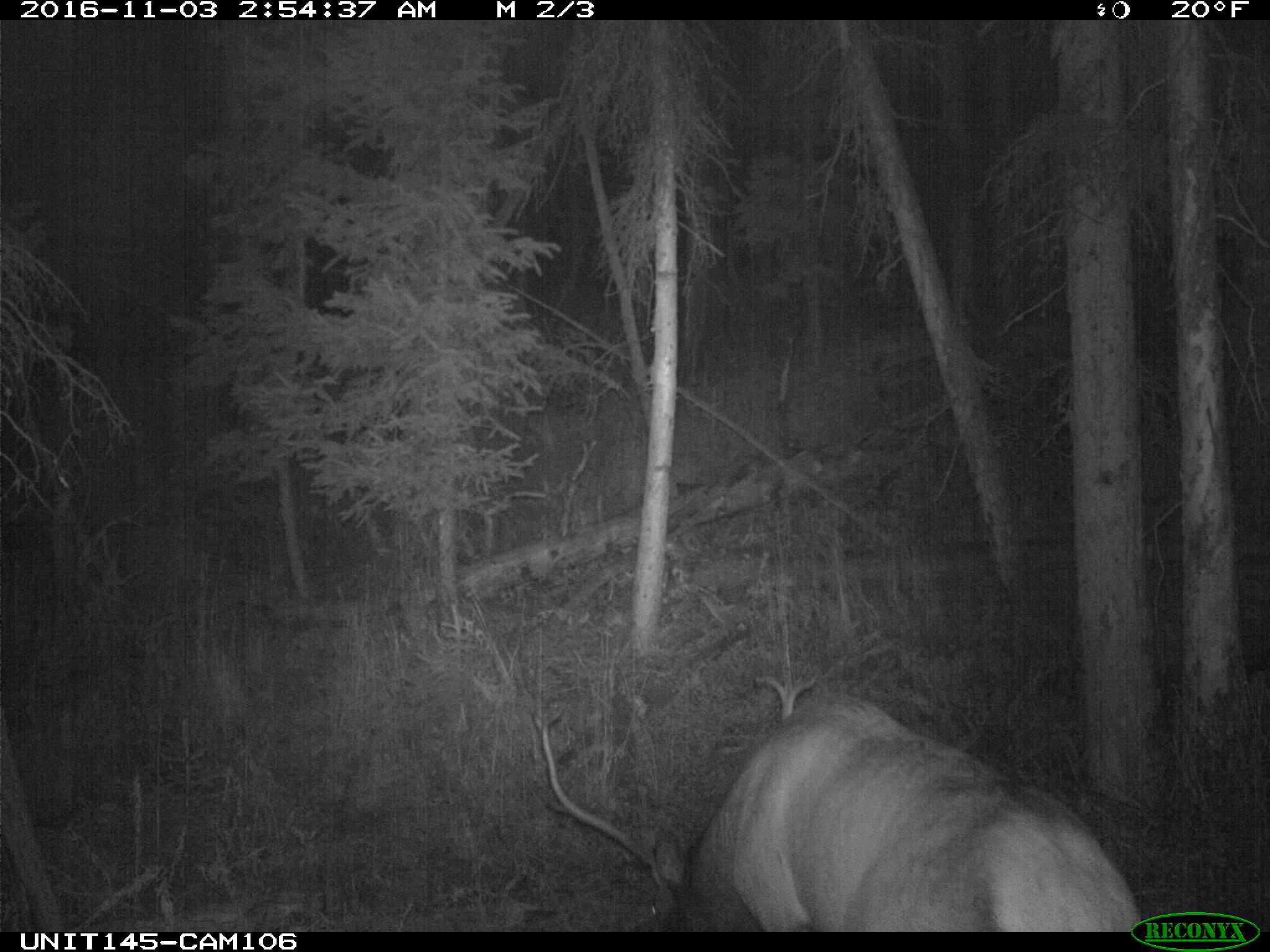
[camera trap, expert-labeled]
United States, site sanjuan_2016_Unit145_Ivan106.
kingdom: Animalia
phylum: Chordata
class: Mammalia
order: Artiodactyla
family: Cervidae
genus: Cervus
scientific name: Cervus elaphus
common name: red deer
Cervus elaphus (red deer).